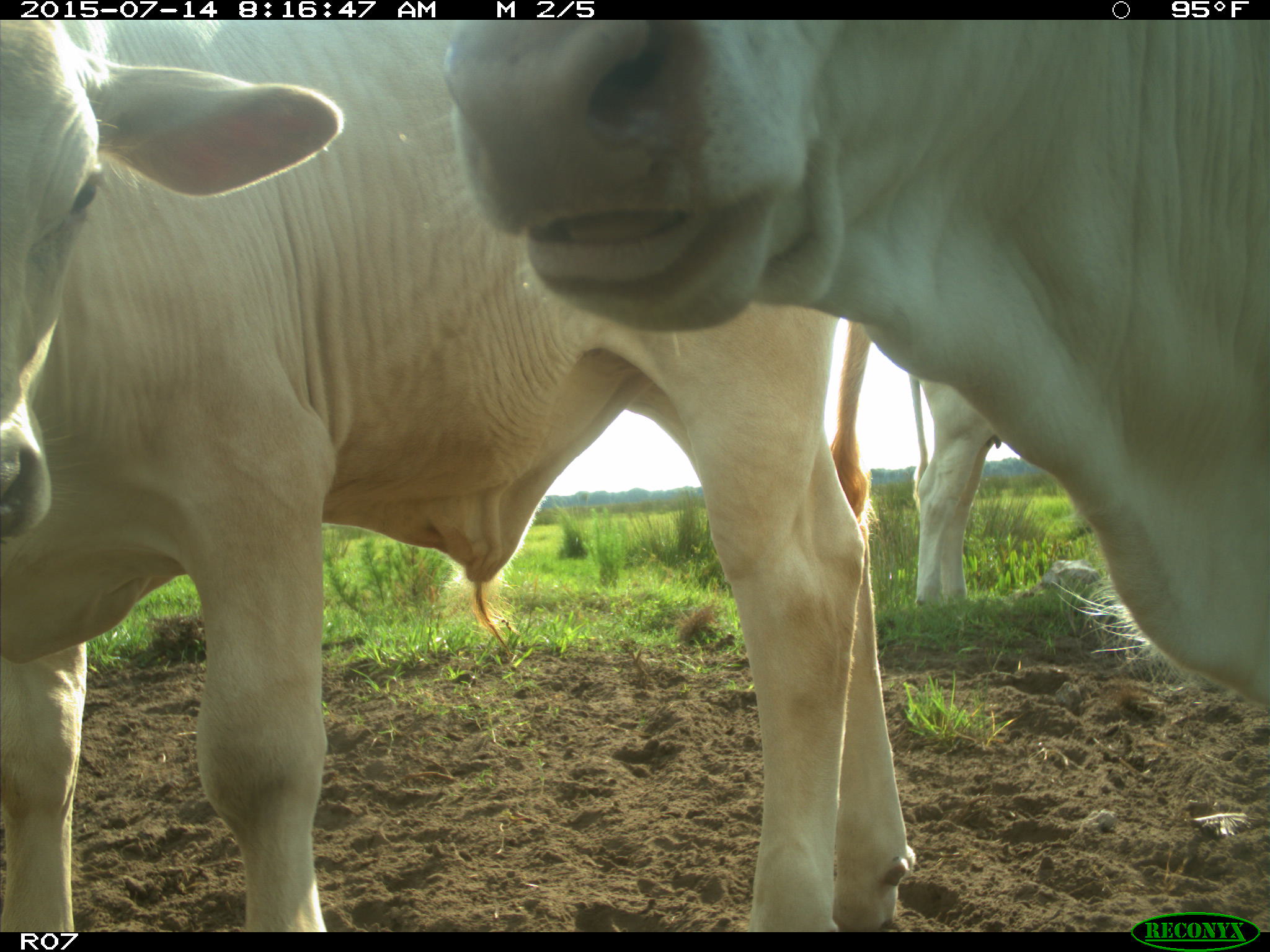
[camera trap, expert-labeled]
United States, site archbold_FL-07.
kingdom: Animalia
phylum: Chordata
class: Mammalia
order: Artiodactyla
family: Bovidae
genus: Bos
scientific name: Bos taurus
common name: domestic cow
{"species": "Bos taurus (domestic cow)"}